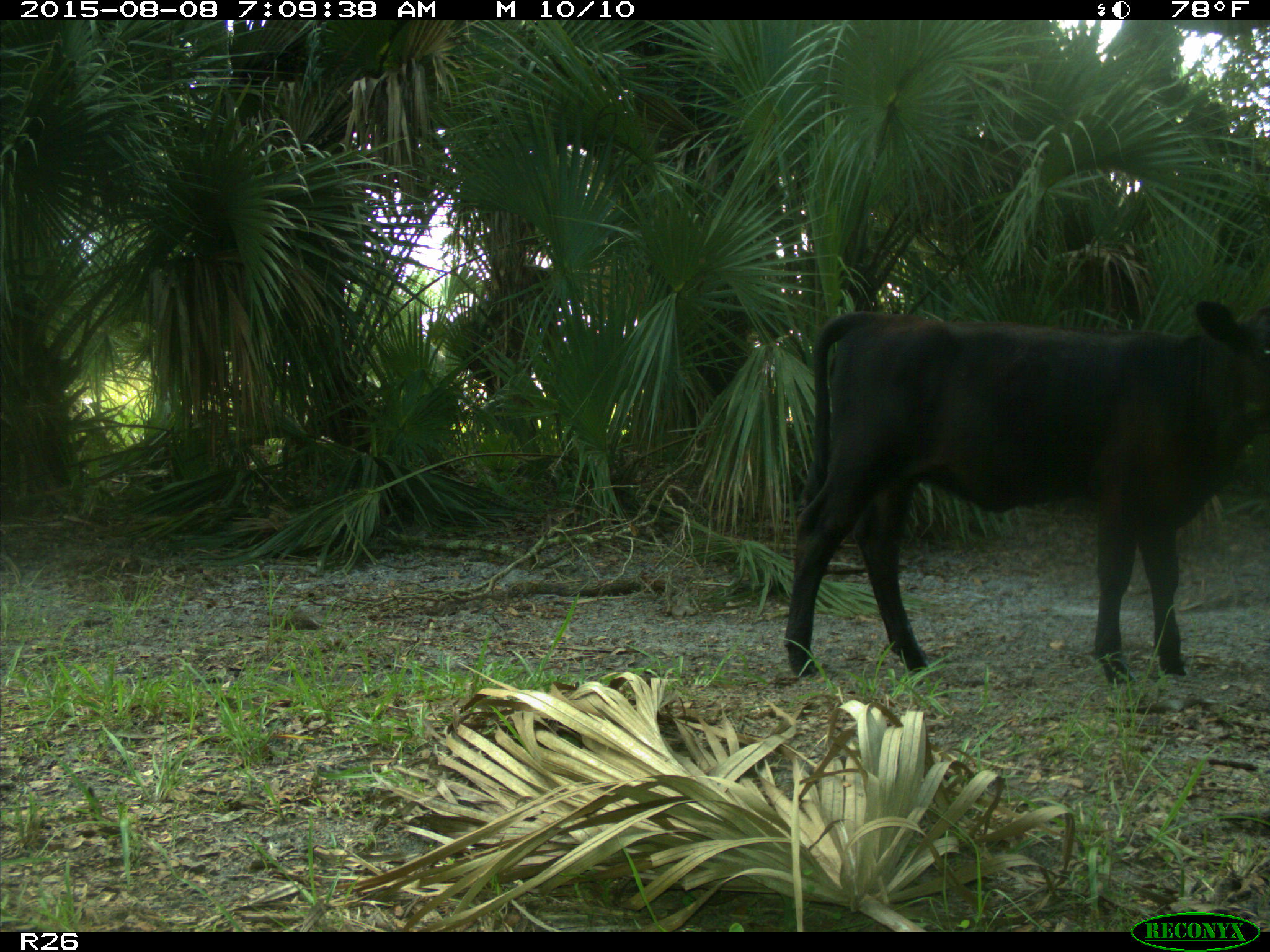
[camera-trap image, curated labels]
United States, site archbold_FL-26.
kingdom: Animalia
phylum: Chordata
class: Mammalia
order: Artiodactyla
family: Bovidae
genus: Bos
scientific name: Bos taurus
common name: domestic cow